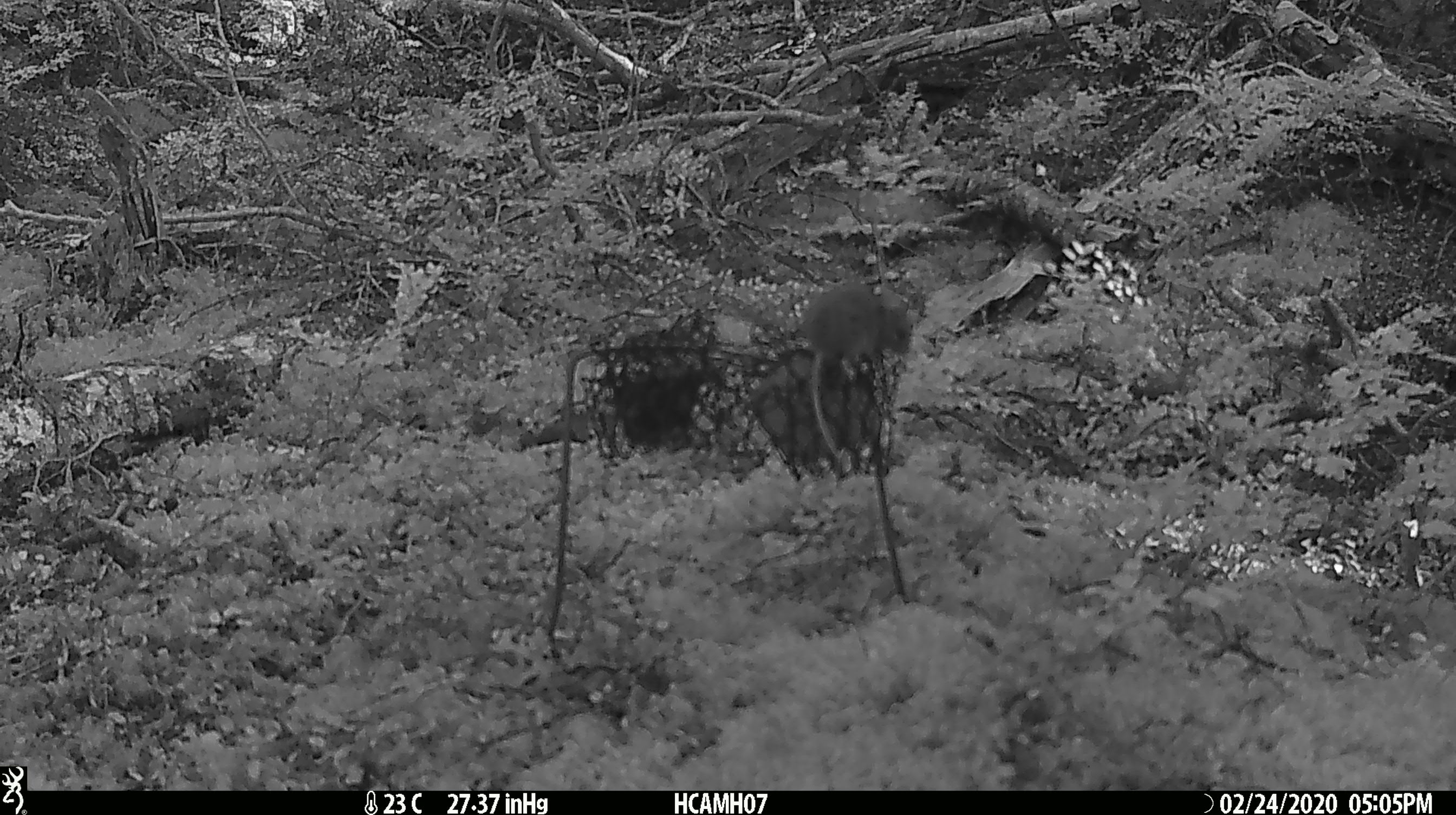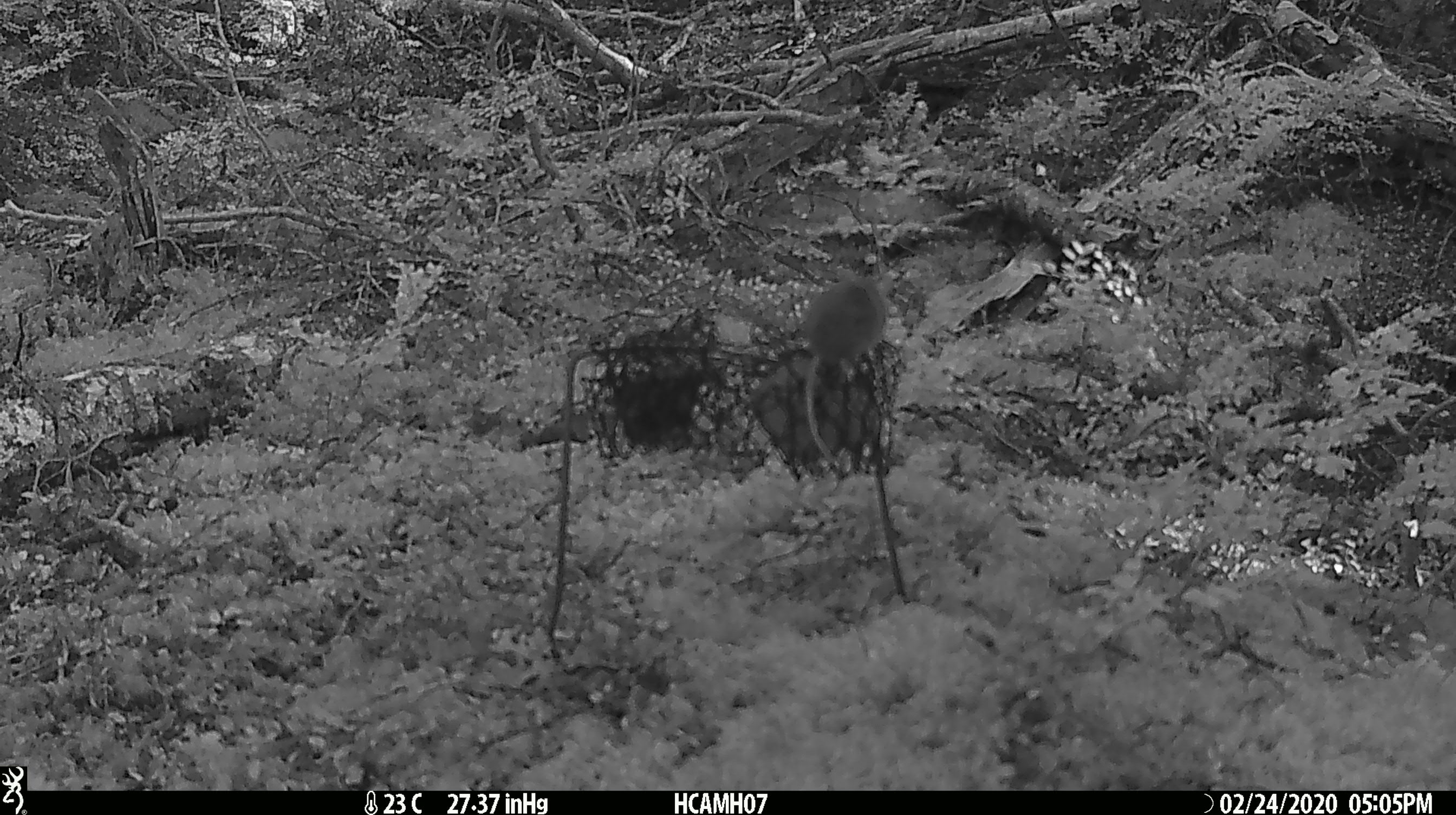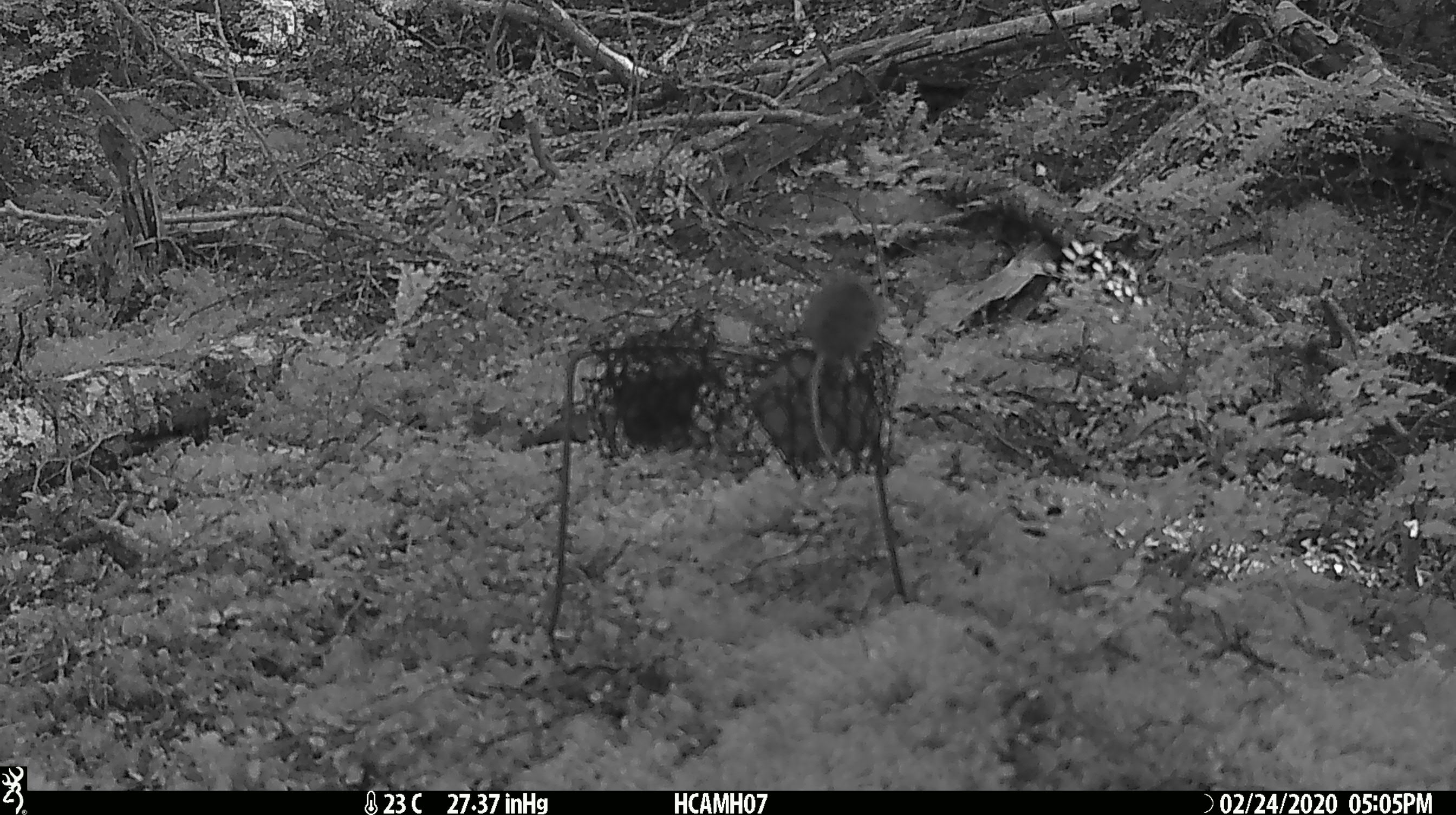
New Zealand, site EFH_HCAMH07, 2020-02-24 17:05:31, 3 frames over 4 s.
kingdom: Animalia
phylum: Chordata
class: Mammalia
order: Rodentia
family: Muridae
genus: Mus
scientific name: Mus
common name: mouse